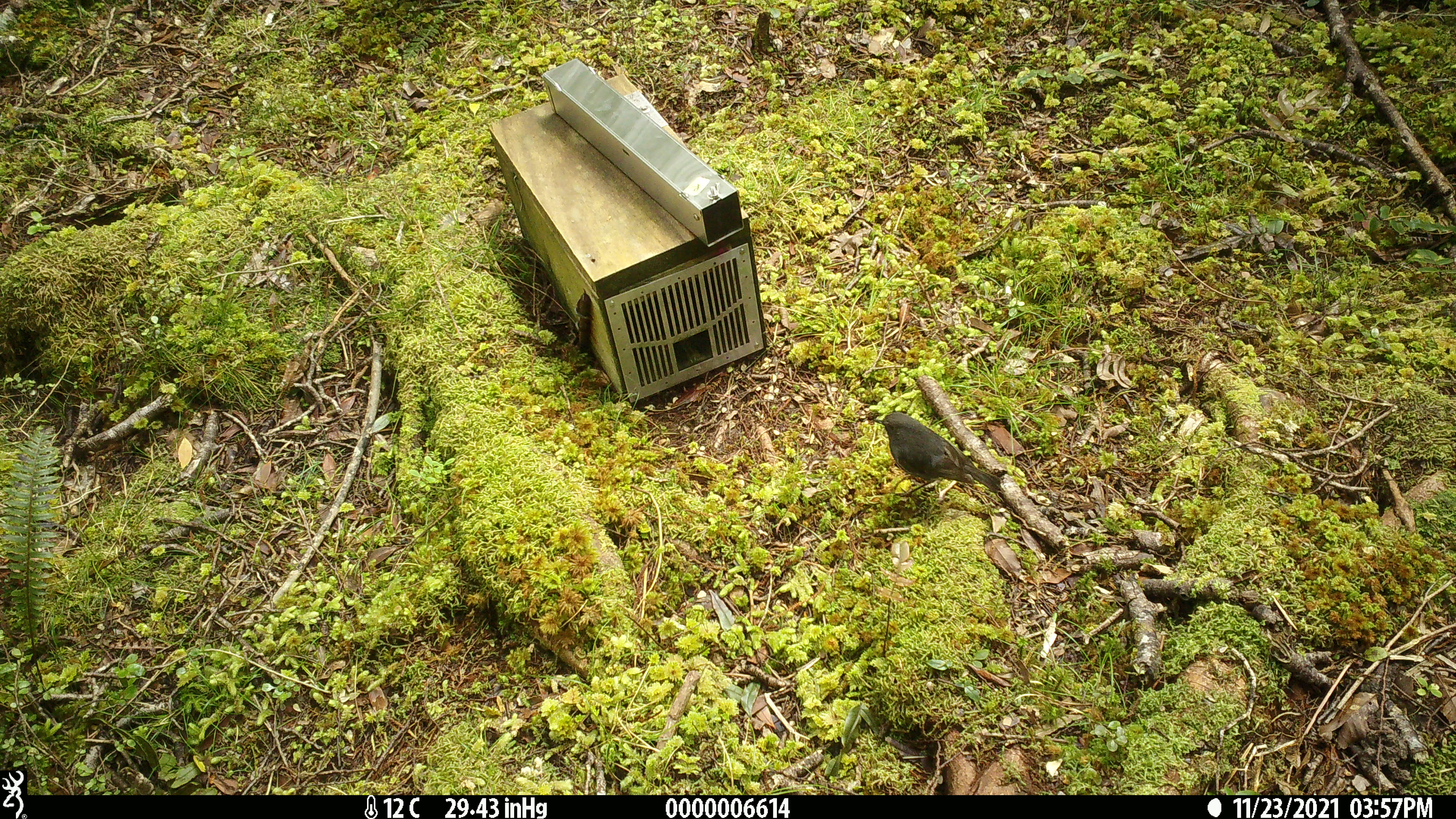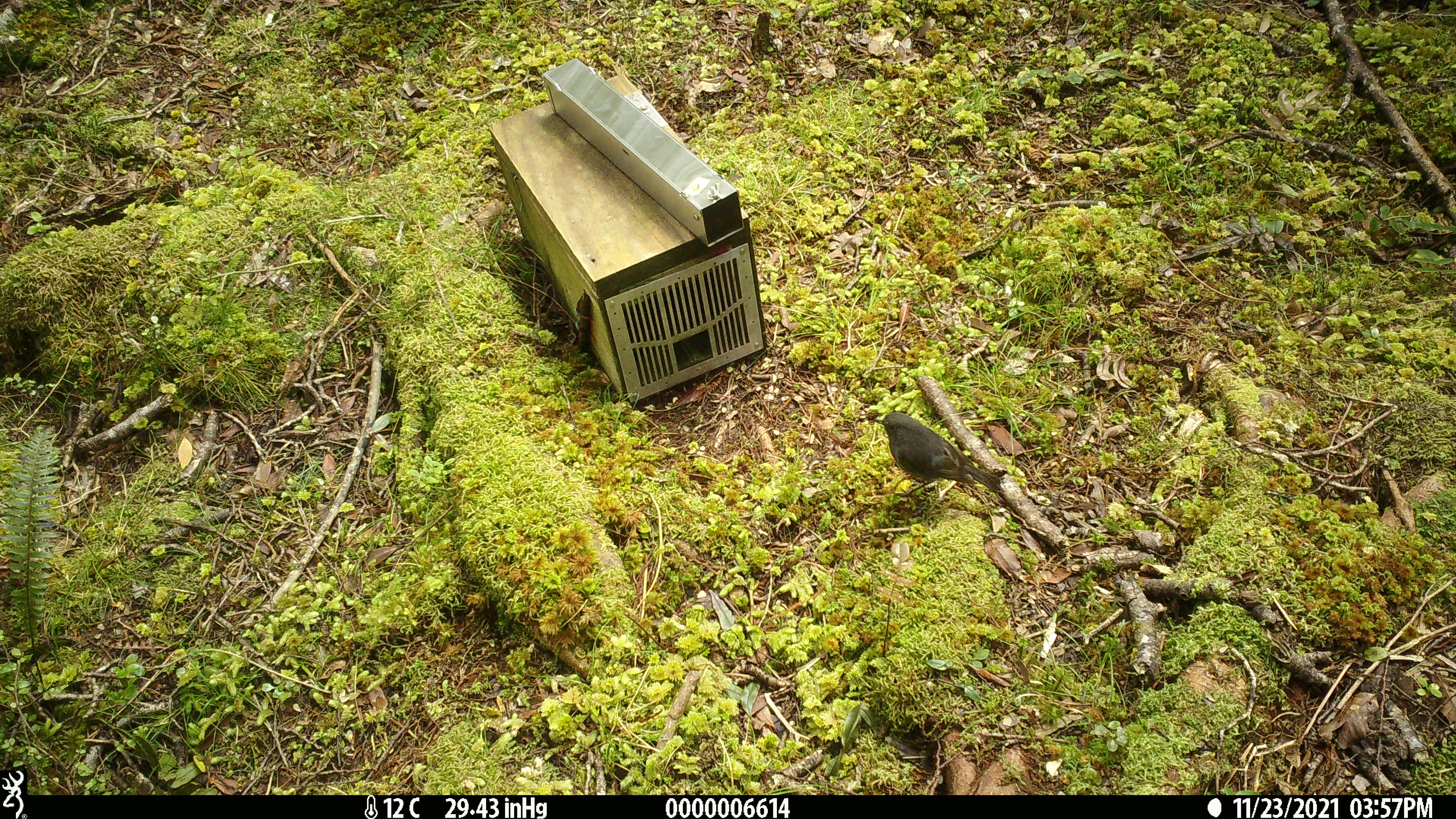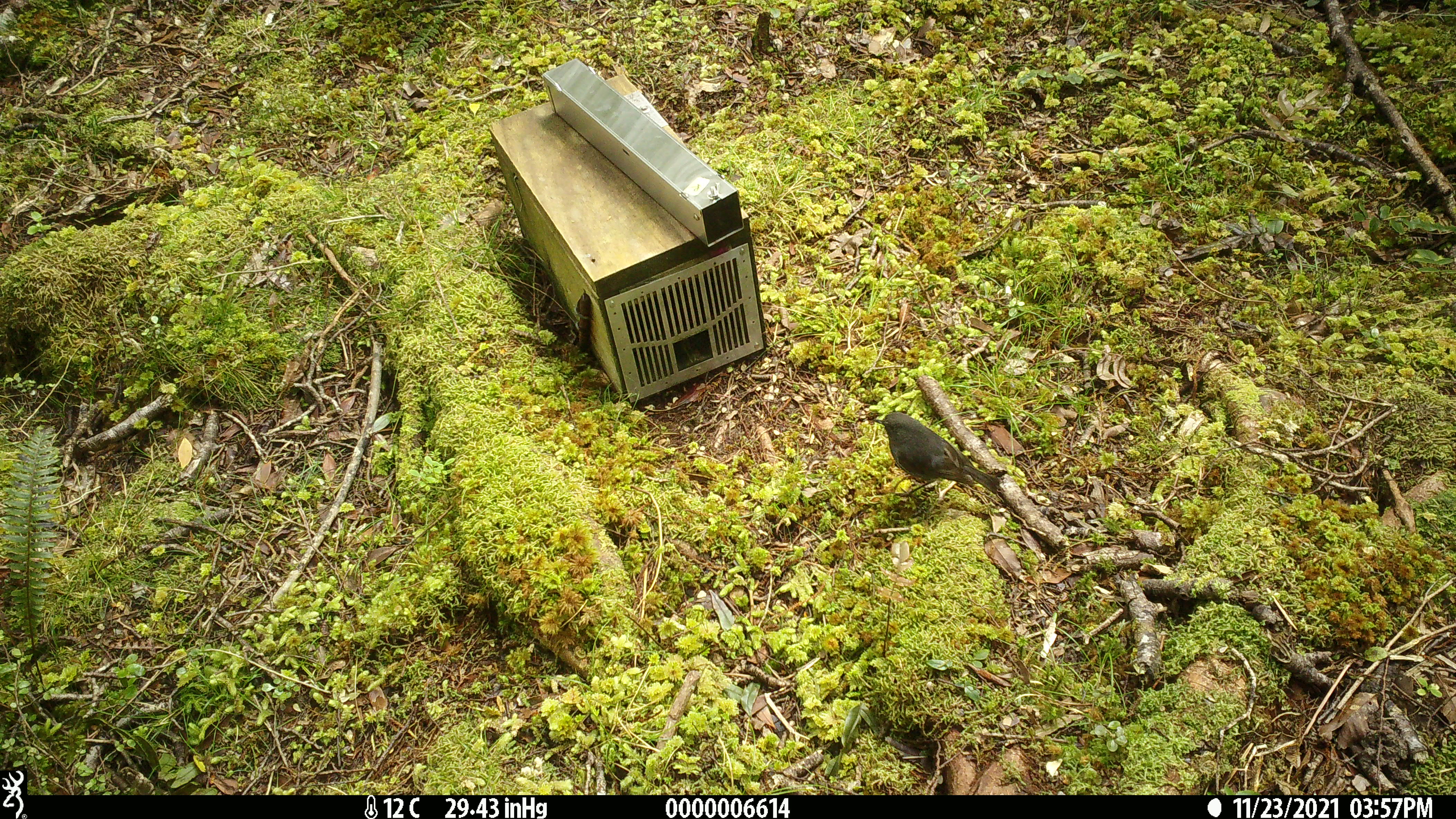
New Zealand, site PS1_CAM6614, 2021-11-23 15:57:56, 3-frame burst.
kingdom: Animalia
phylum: Chordata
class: Aves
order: Passeriformes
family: Petroicidae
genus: Petroica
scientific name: Petroica australis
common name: new zealand robin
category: robin